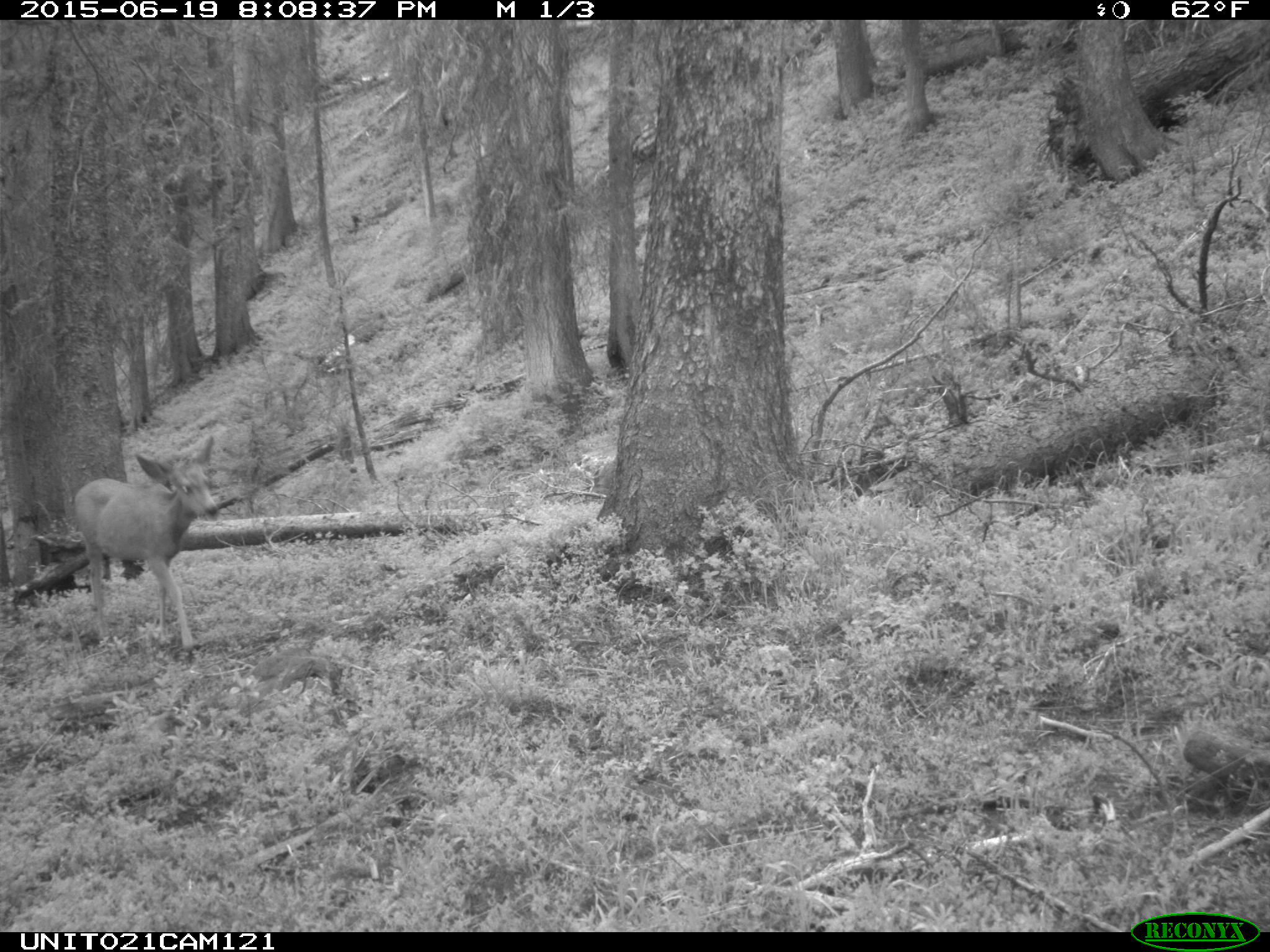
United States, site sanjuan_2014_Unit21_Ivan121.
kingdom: Animalia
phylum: Chordata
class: Mammalia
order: Artiodactyla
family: Cervidae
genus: Odocoileus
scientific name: Odocoileus hemionus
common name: mule deer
Odocoileus hemionus (mule deer).